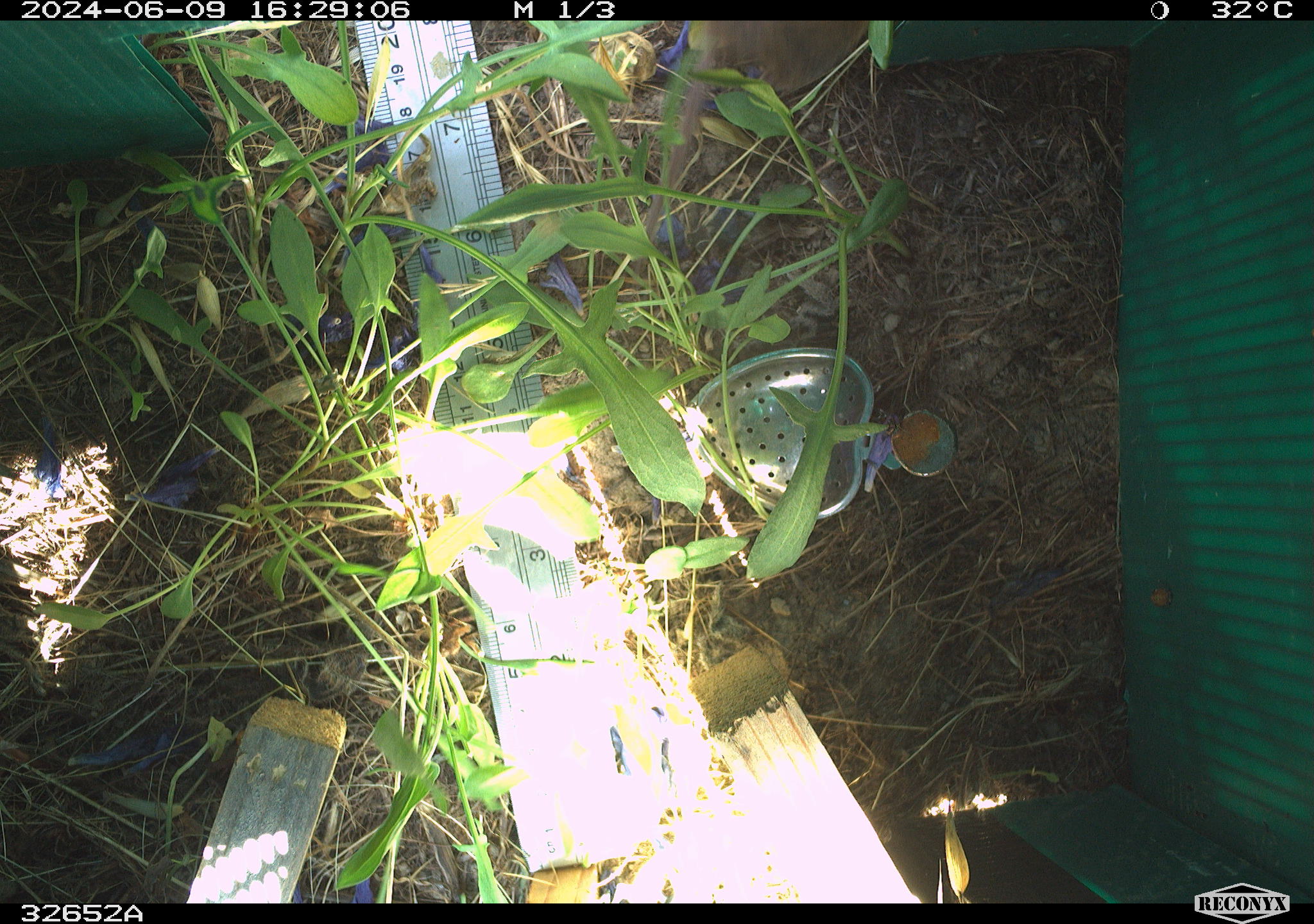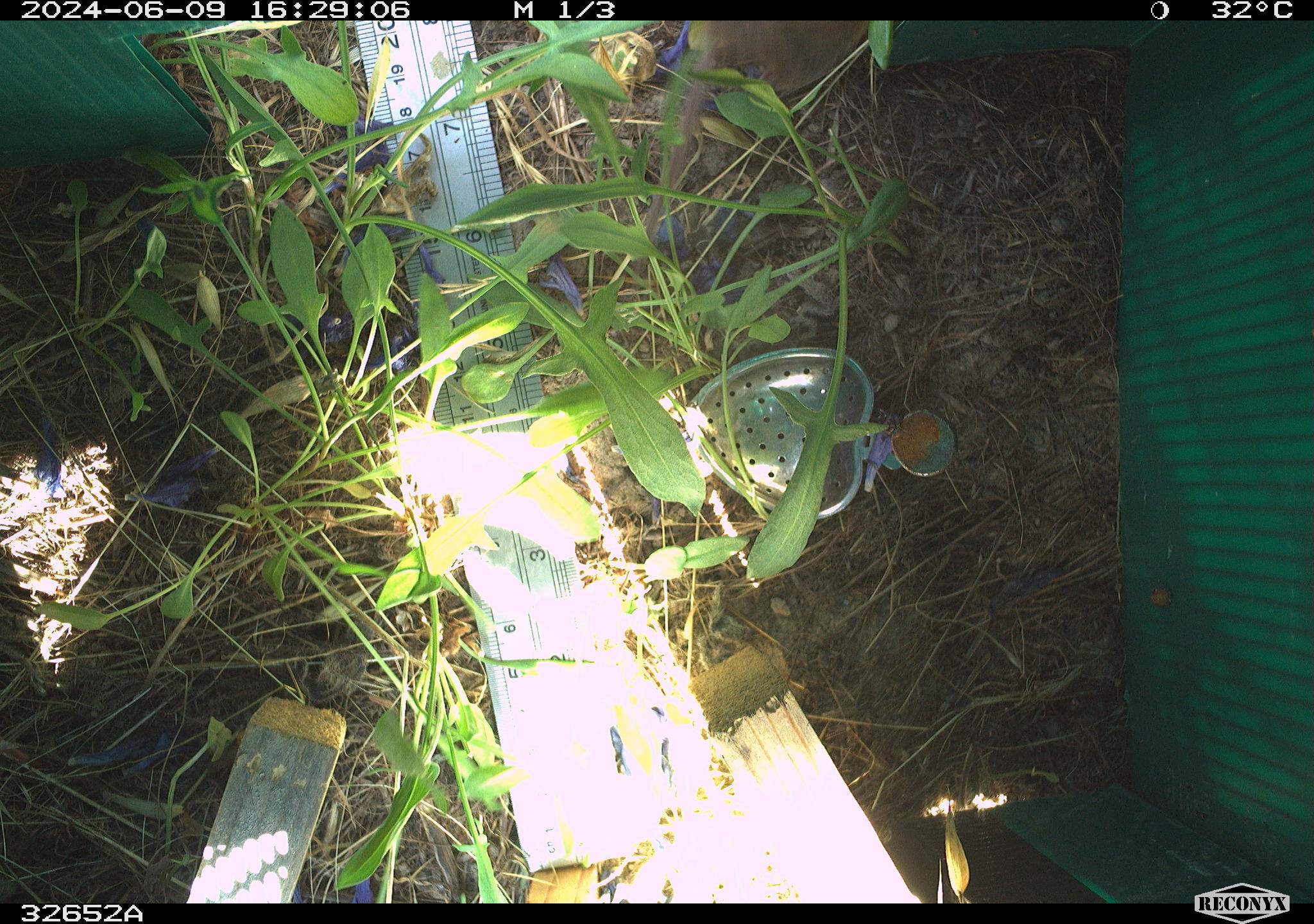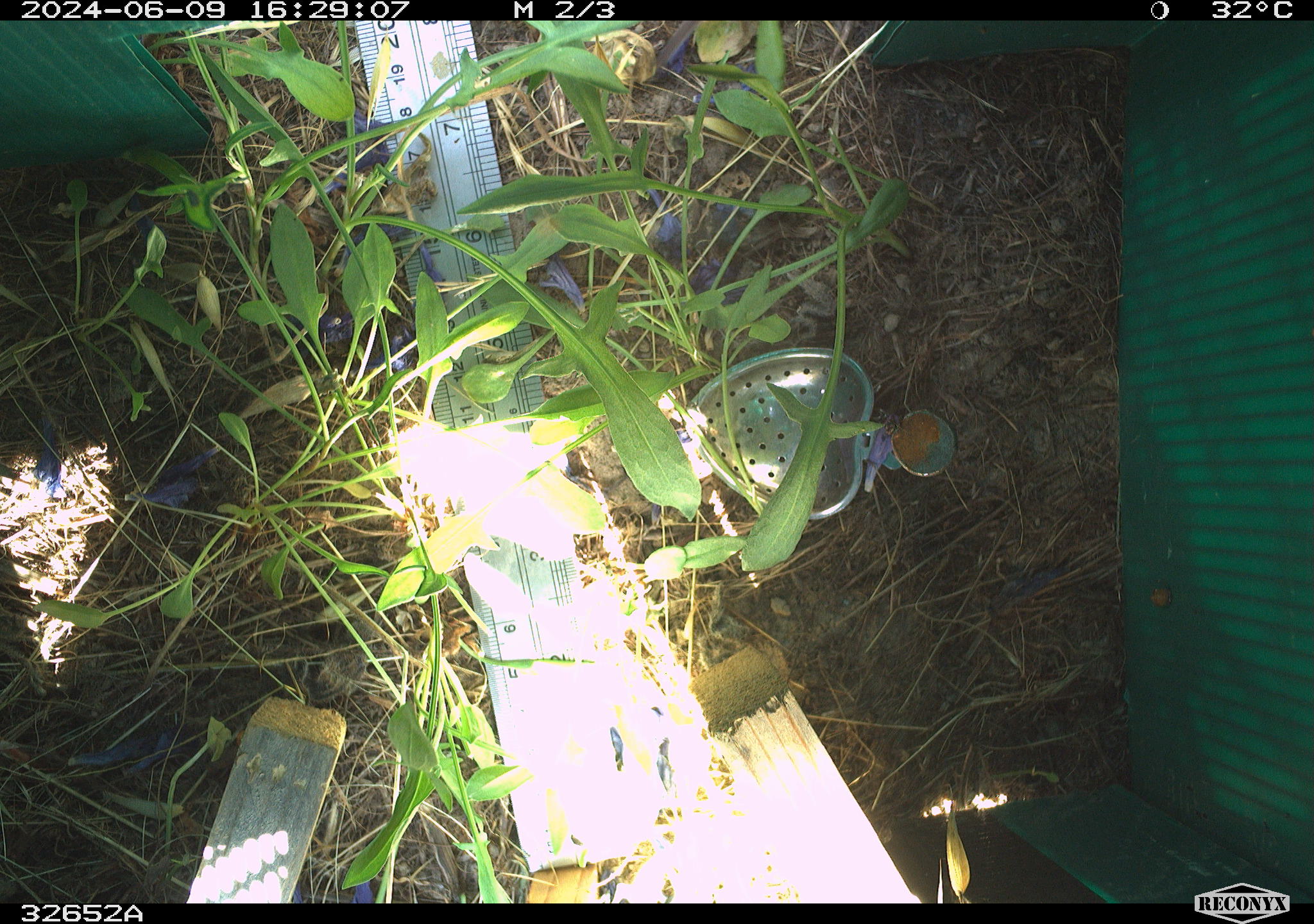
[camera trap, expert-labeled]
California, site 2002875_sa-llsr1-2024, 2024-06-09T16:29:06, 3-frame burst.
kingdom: Animalia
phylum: Chordata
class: Mammalia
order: Rodentia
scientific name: Rodentia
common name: rodent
Rodent (Rodentia).